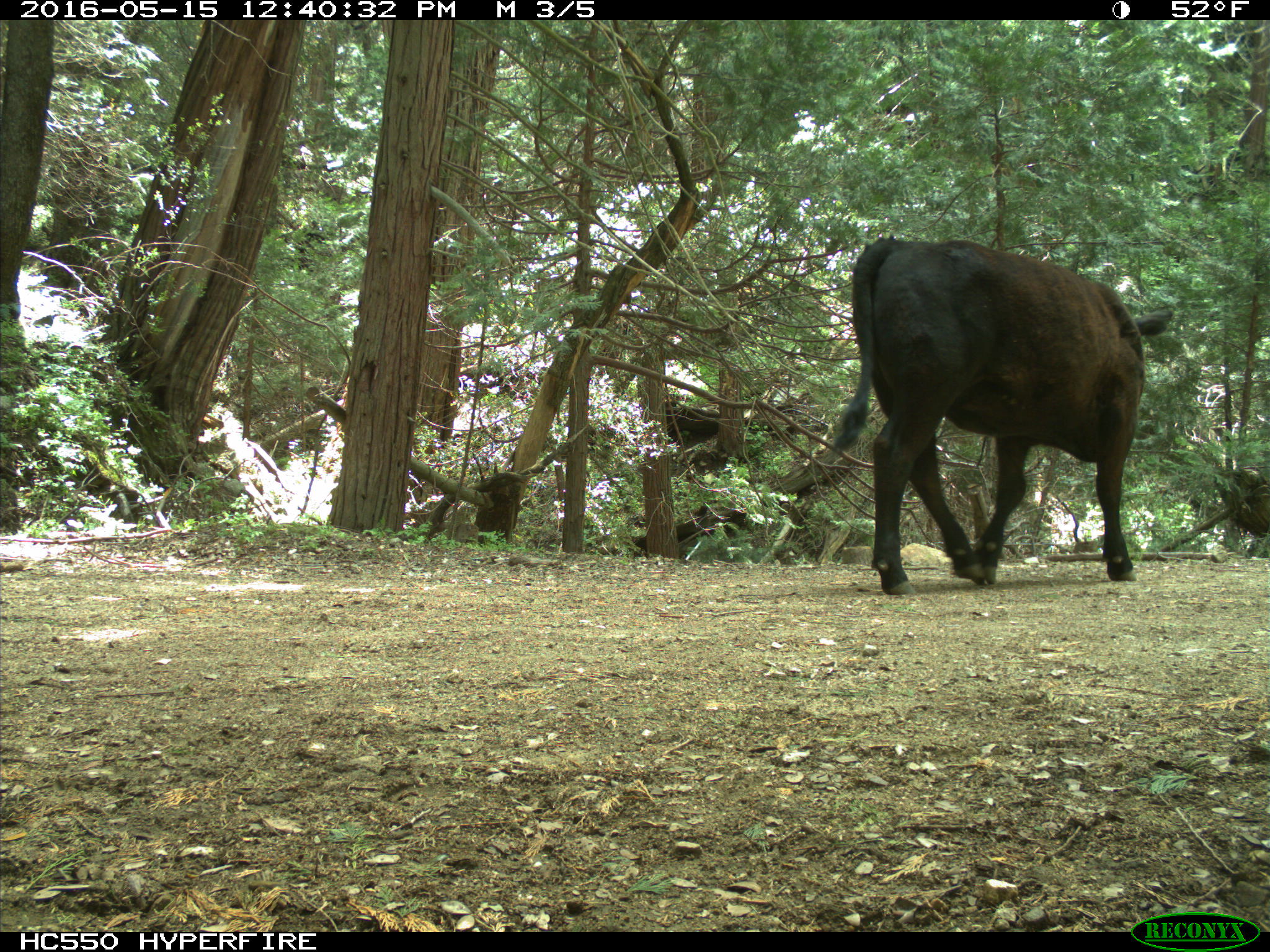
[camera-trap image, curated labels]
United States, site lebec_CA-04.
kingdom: Animalia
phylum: Chordata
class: Mammalia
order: Artiodactyla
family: Bovidae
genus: Bos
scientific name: Bos taurus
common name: domestic cow